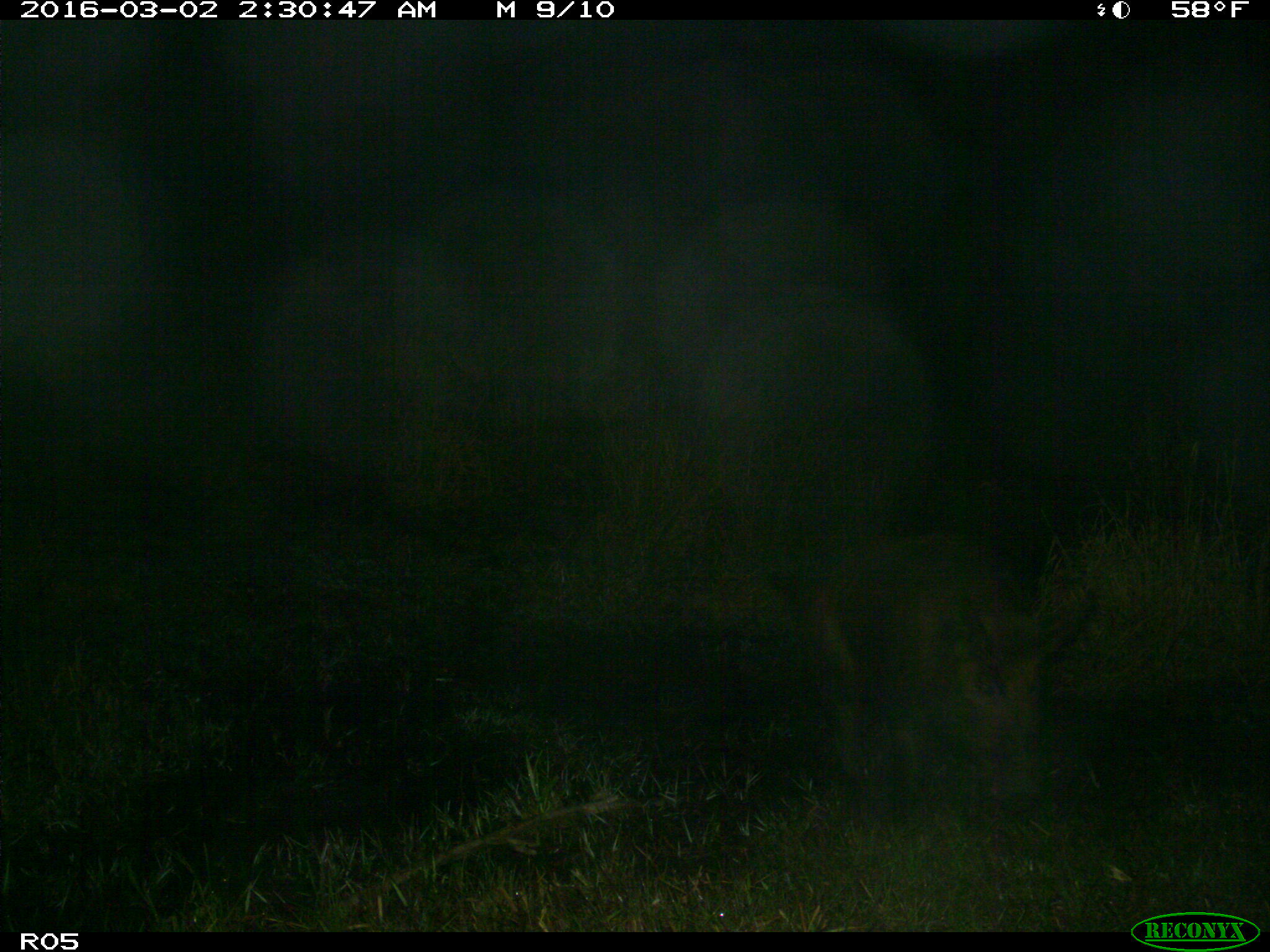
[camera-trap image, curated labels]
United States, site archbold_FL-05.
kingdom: Animalia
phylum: Chordata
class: Mammalia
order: Artiodactyla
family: Suidae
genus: Sus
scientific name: Sus scrofa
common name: wild boar